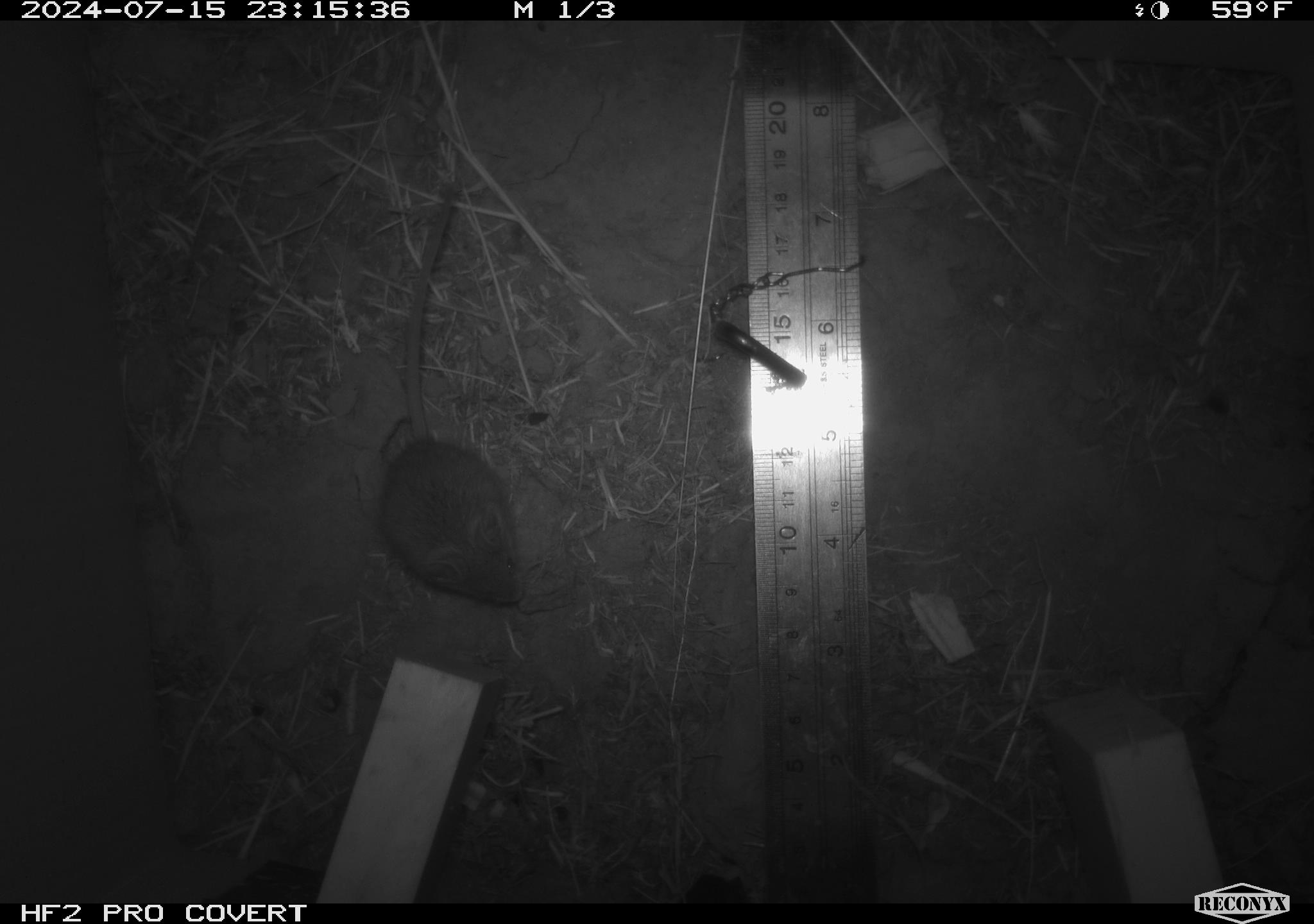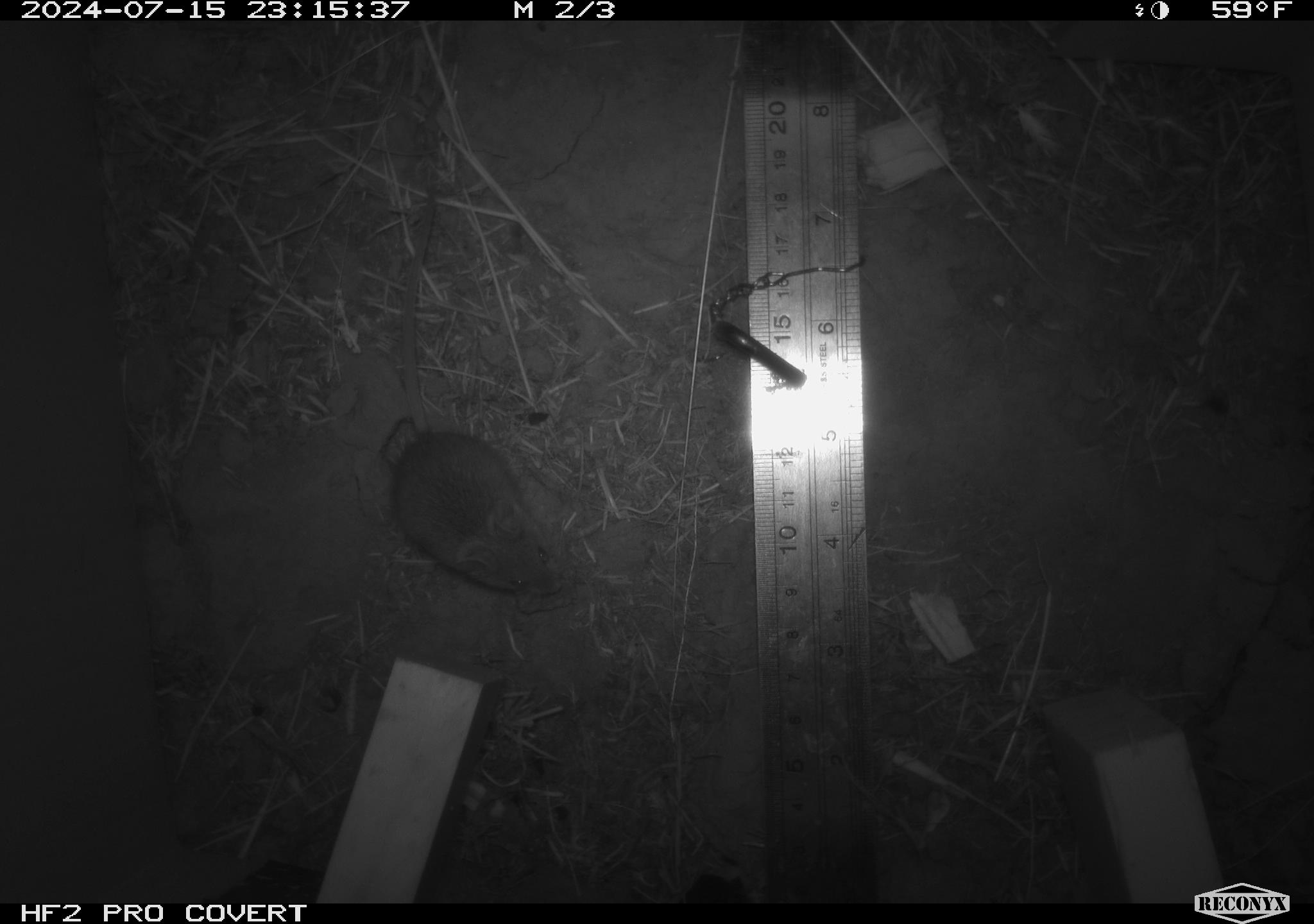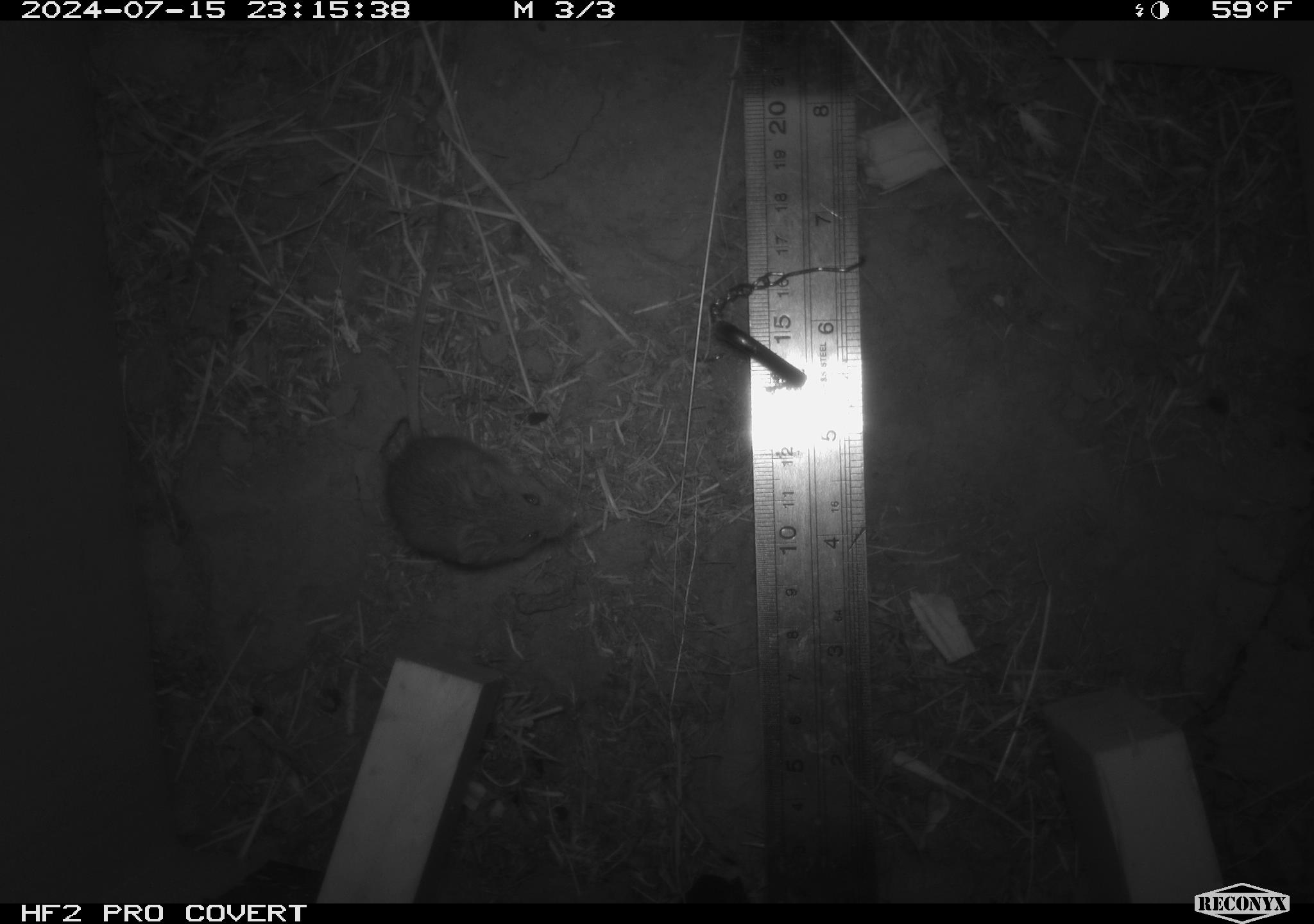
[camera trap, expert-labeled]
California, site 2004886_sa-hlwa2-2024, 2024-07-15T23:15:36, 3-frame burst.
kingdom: Animalia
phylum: Chordata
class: Mammalia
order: Rodentia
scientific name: Rodentia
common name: mouse species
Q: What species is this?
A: Mouse species (Rodentia).